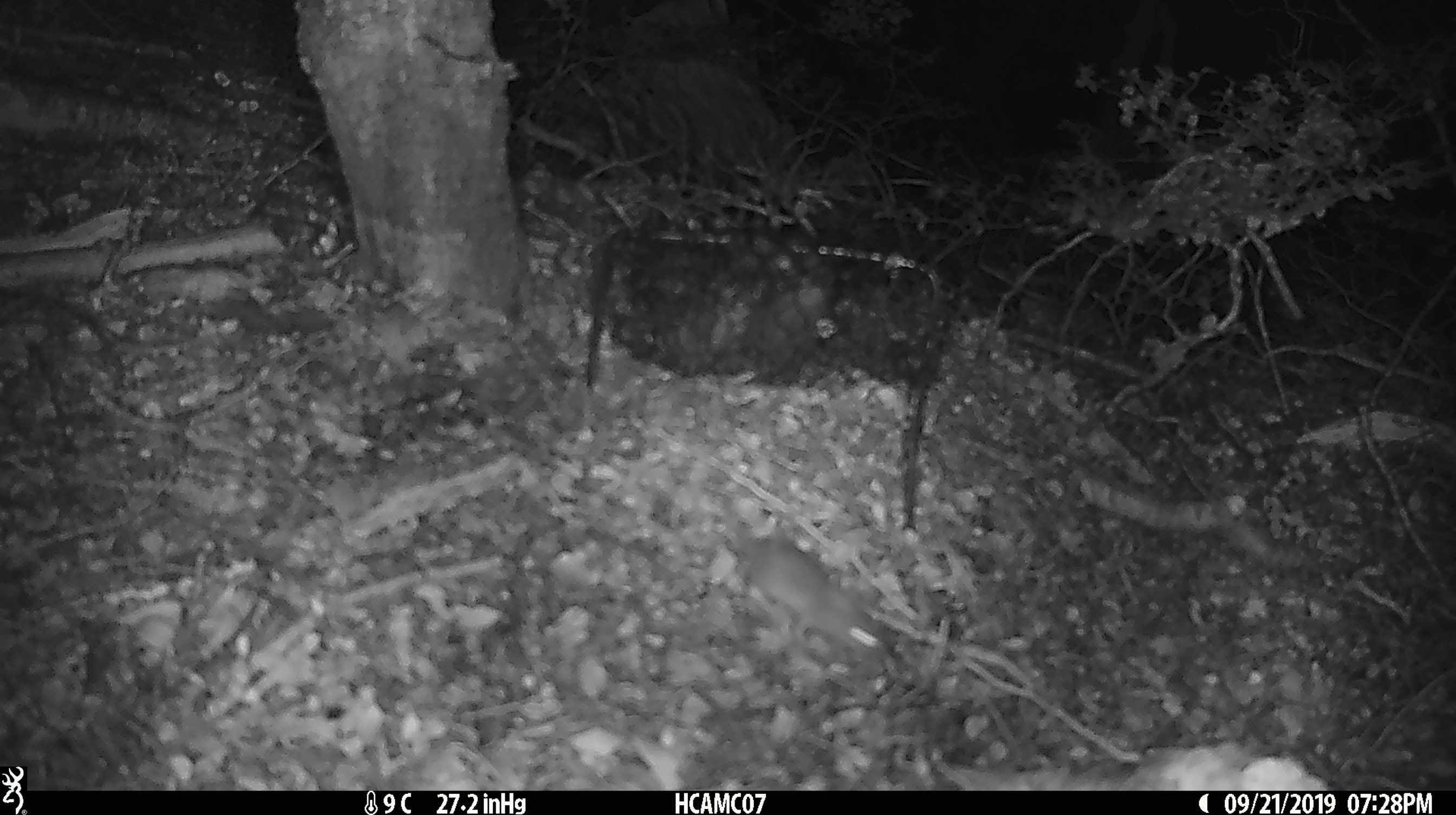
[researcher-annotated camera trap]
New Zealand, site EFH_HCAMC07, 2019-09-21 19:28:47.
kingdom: Animalia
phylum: Chordata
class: Mammalia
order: Rodentia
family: Muridae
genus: Mus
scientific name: Mus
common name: mouse